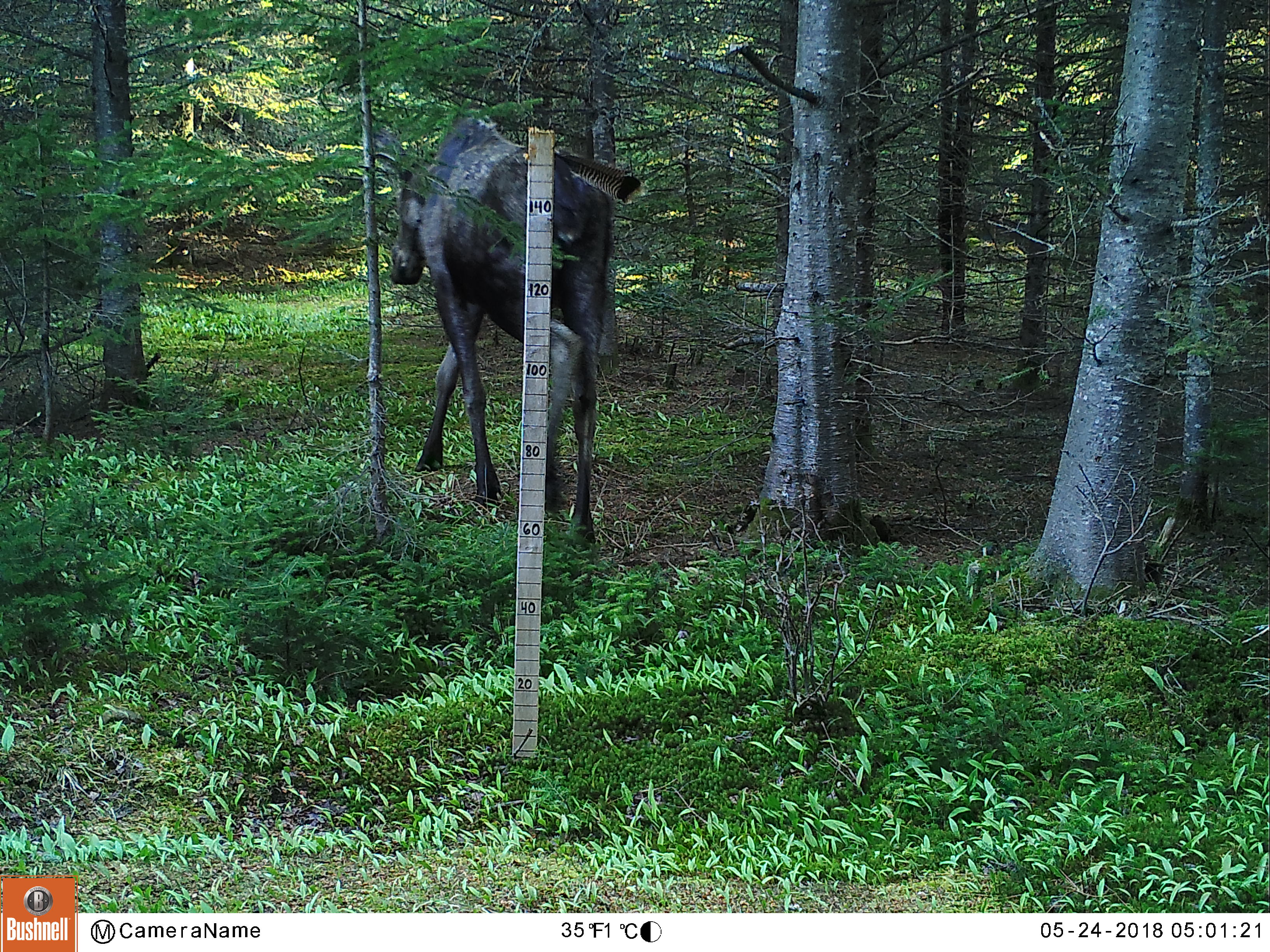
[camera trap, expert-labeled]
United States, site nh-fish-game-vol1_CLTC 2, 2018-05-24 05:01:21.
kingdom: Animalia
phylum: Chordata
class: Mammalia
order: Artiodactyla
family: Cervidae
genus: Alces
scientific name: Alces alces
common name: moose